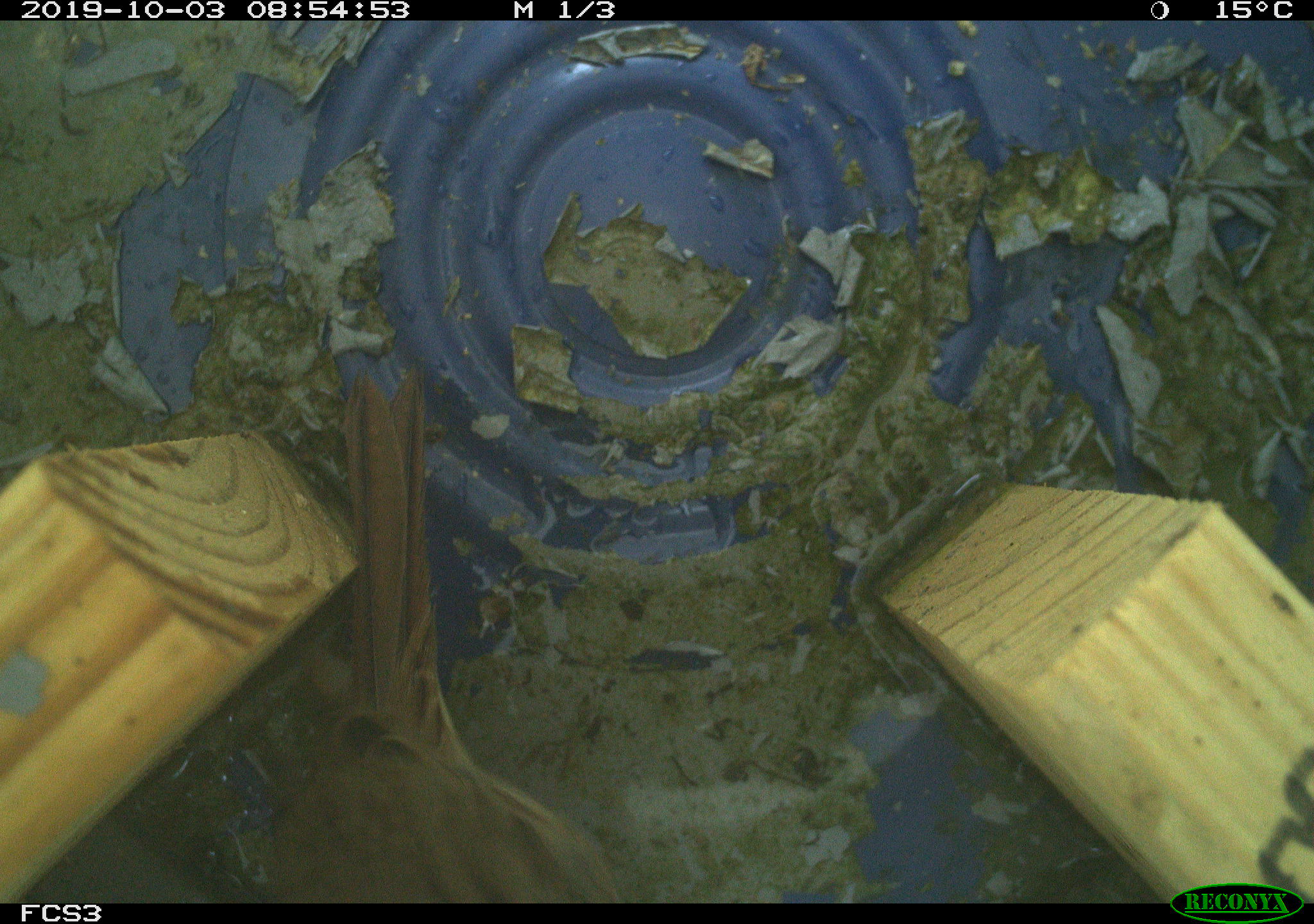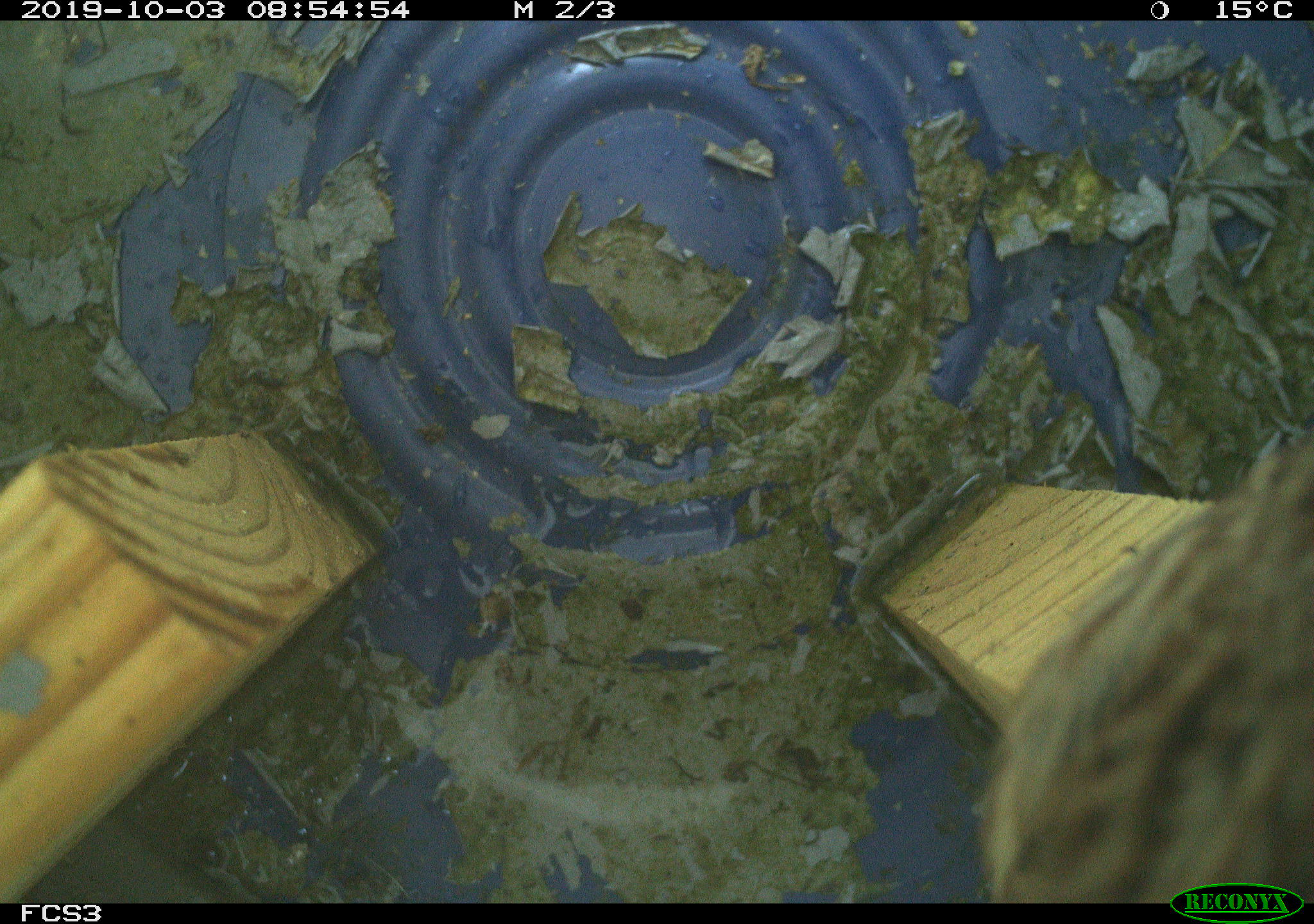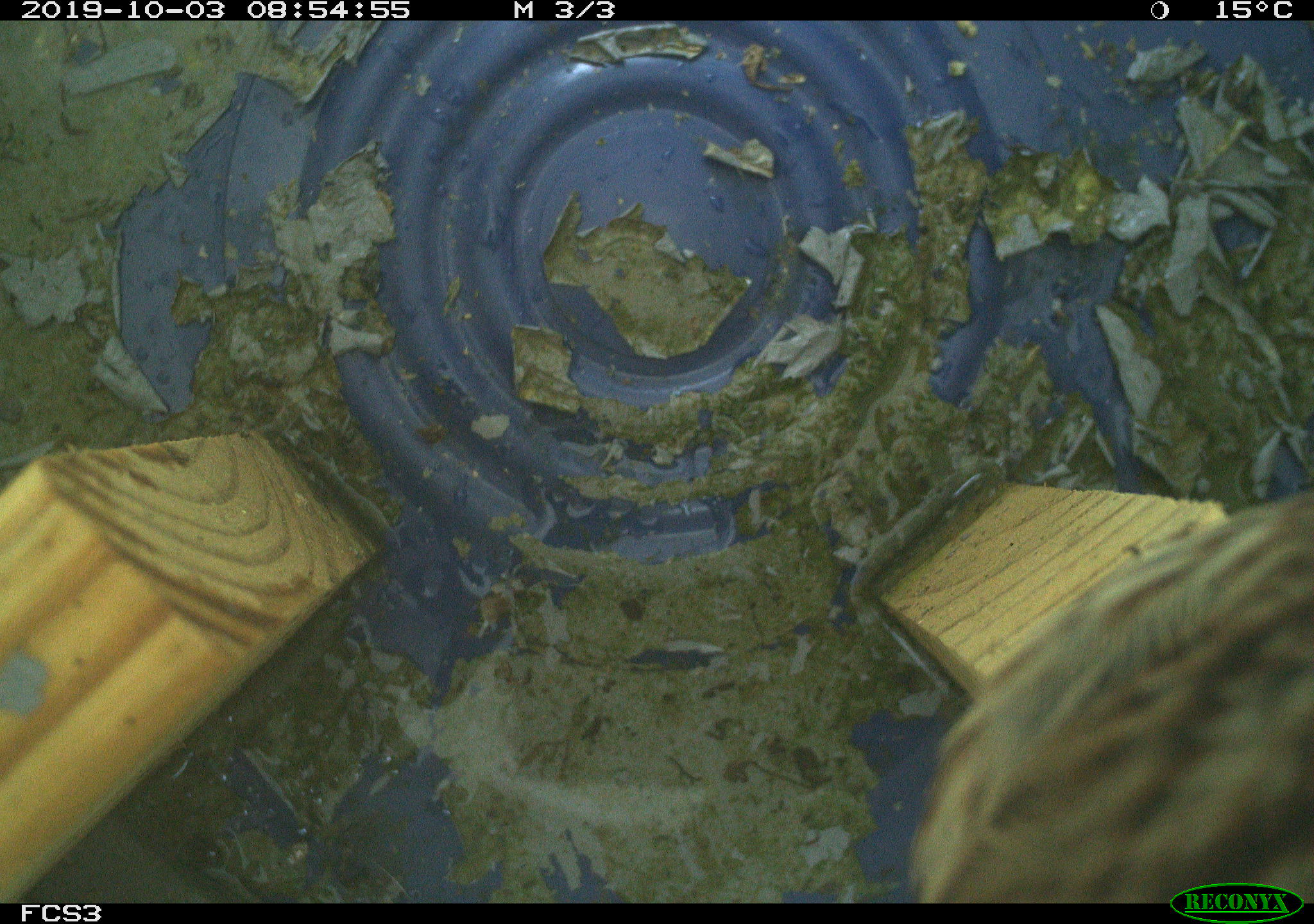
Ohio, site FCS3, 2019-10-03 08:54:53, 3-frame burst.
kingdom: Animalia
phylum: Chordata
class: Aves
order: Passeriformes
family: Passerellidae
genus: Melospiza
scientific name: Melospiza melodia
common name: song sparrow